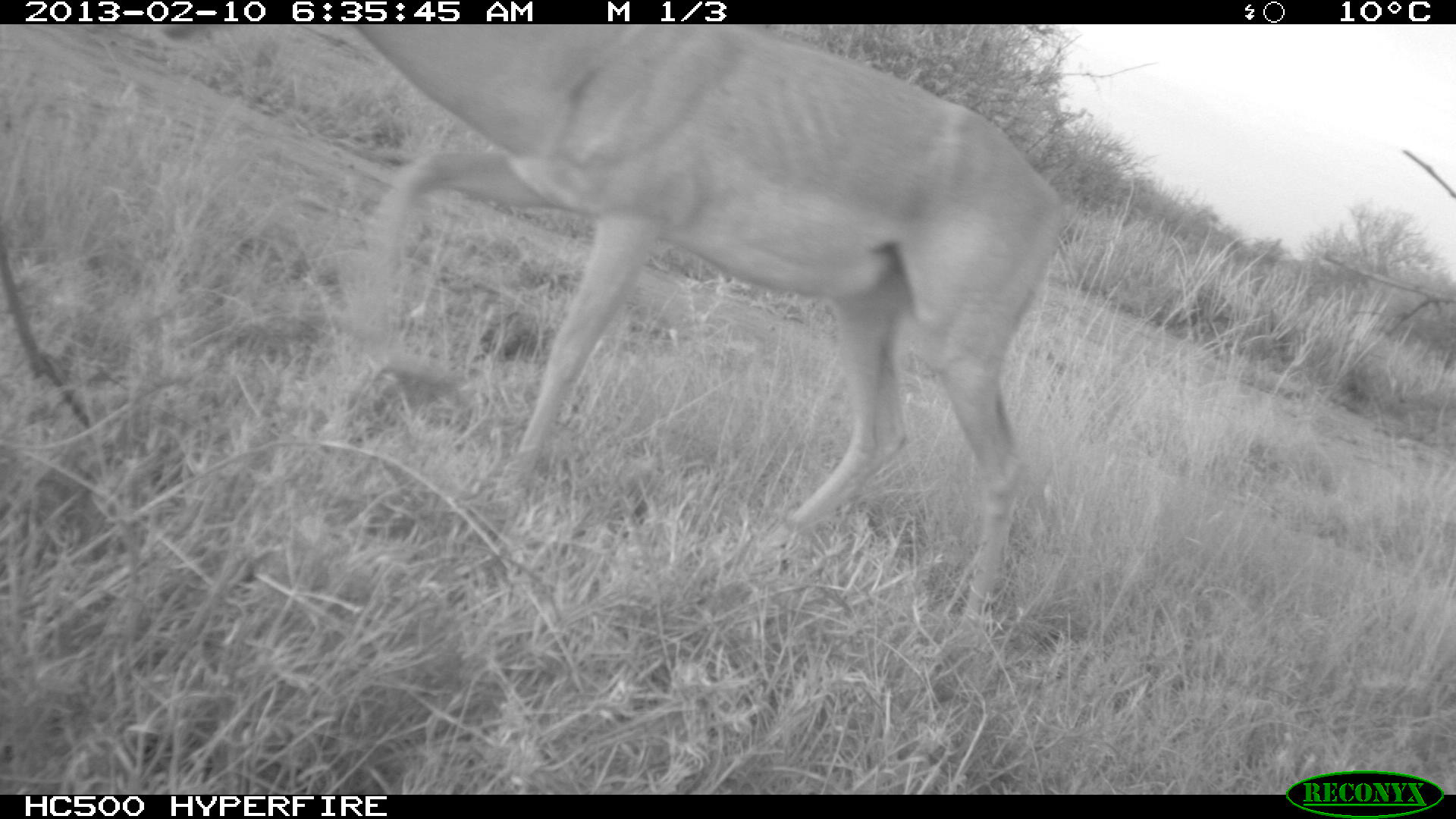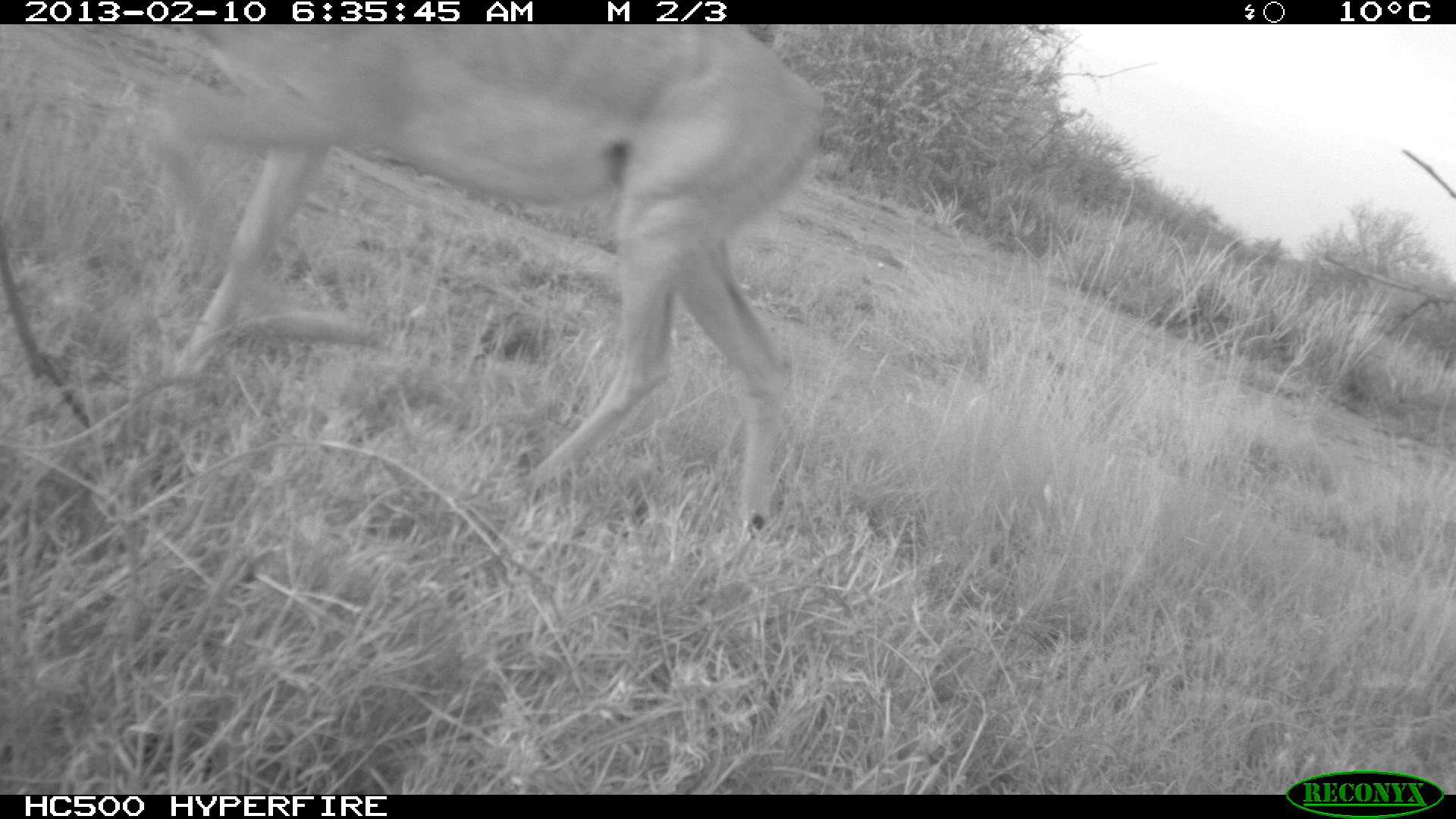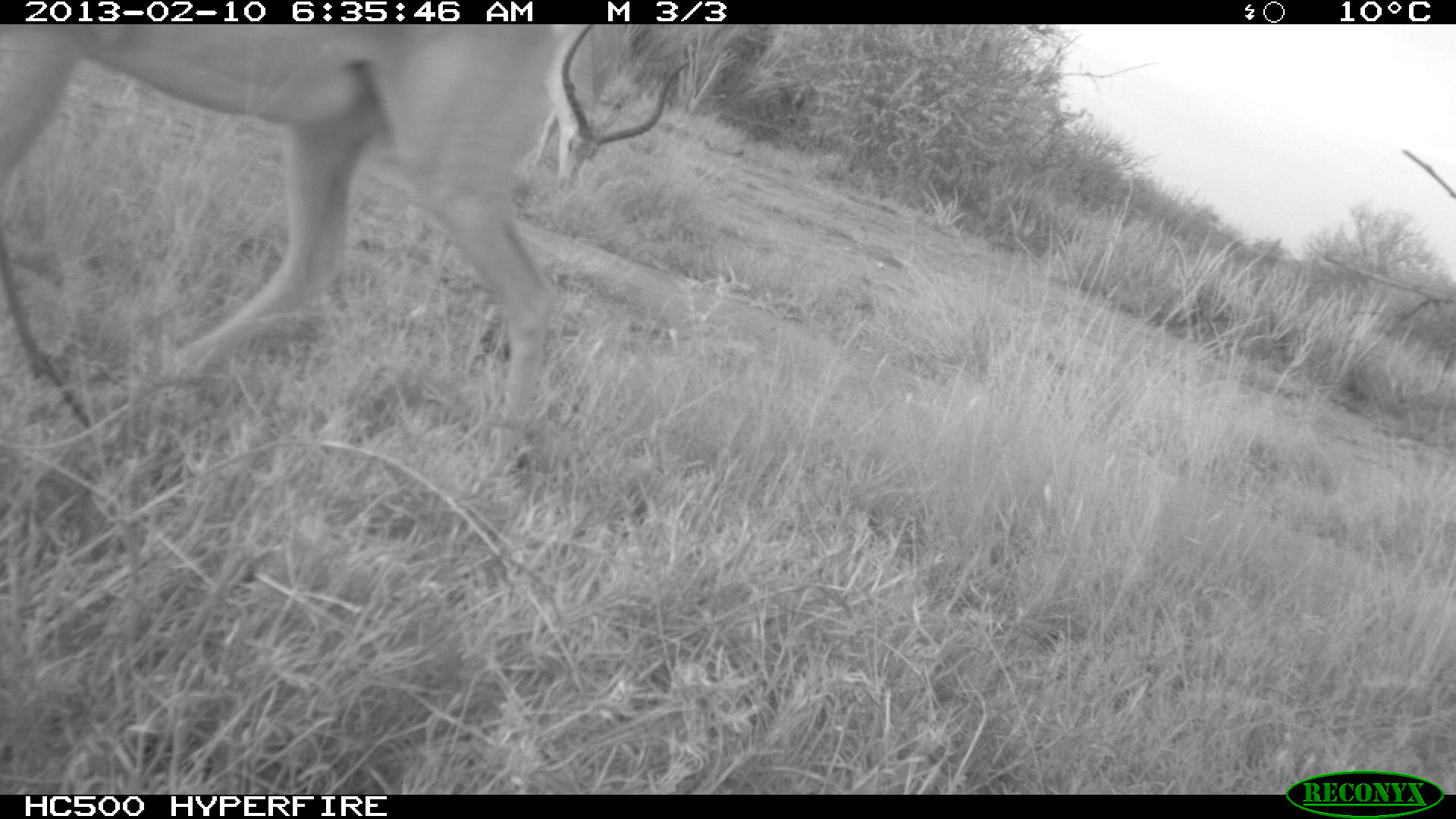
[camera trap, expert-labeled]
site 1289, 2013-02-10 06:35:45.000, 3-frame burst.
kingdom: Animalia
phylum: Chordata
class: Mammalia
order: Artiodactyla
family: Bovidae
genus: Aepyceros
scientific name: Aepyceros melampus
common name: impala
Aepyceros melampus (impala), count 1.